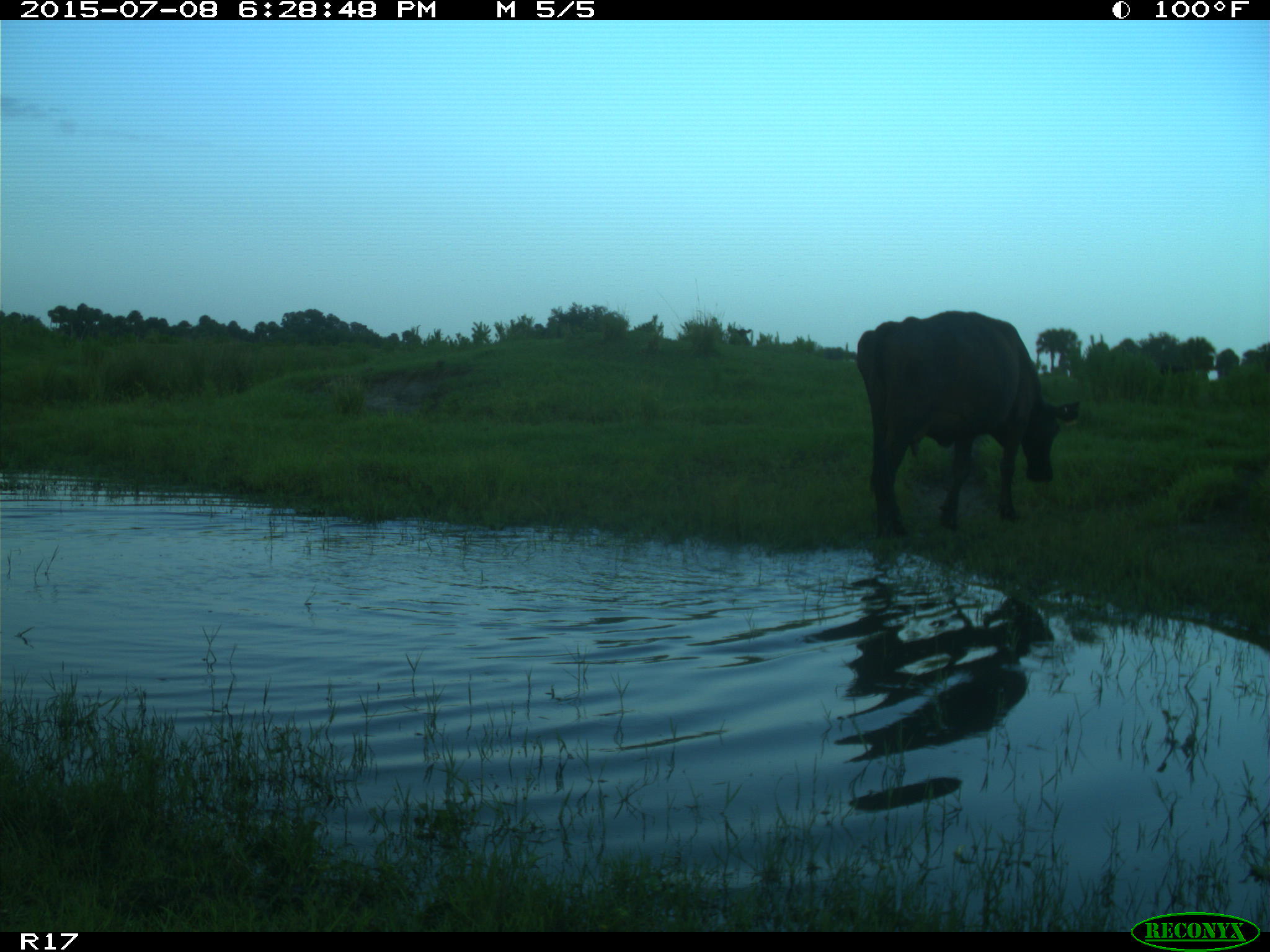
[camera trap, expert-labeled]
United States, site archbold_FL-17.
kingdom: Animalia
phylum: Chordata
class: Mammalia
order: Artiodactyla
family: Bovidae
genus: Bos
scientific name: Bos taurus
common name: domestic cow